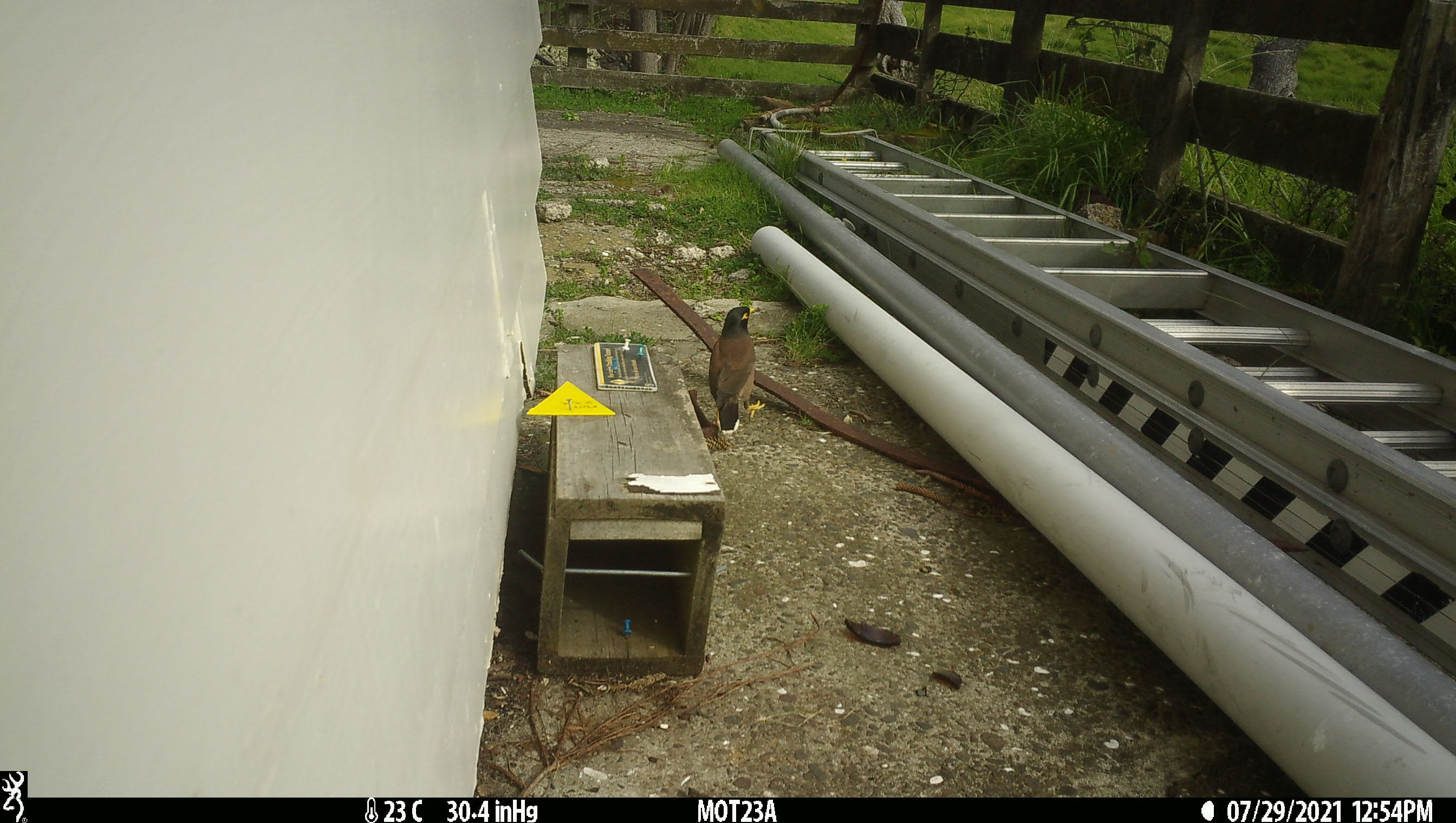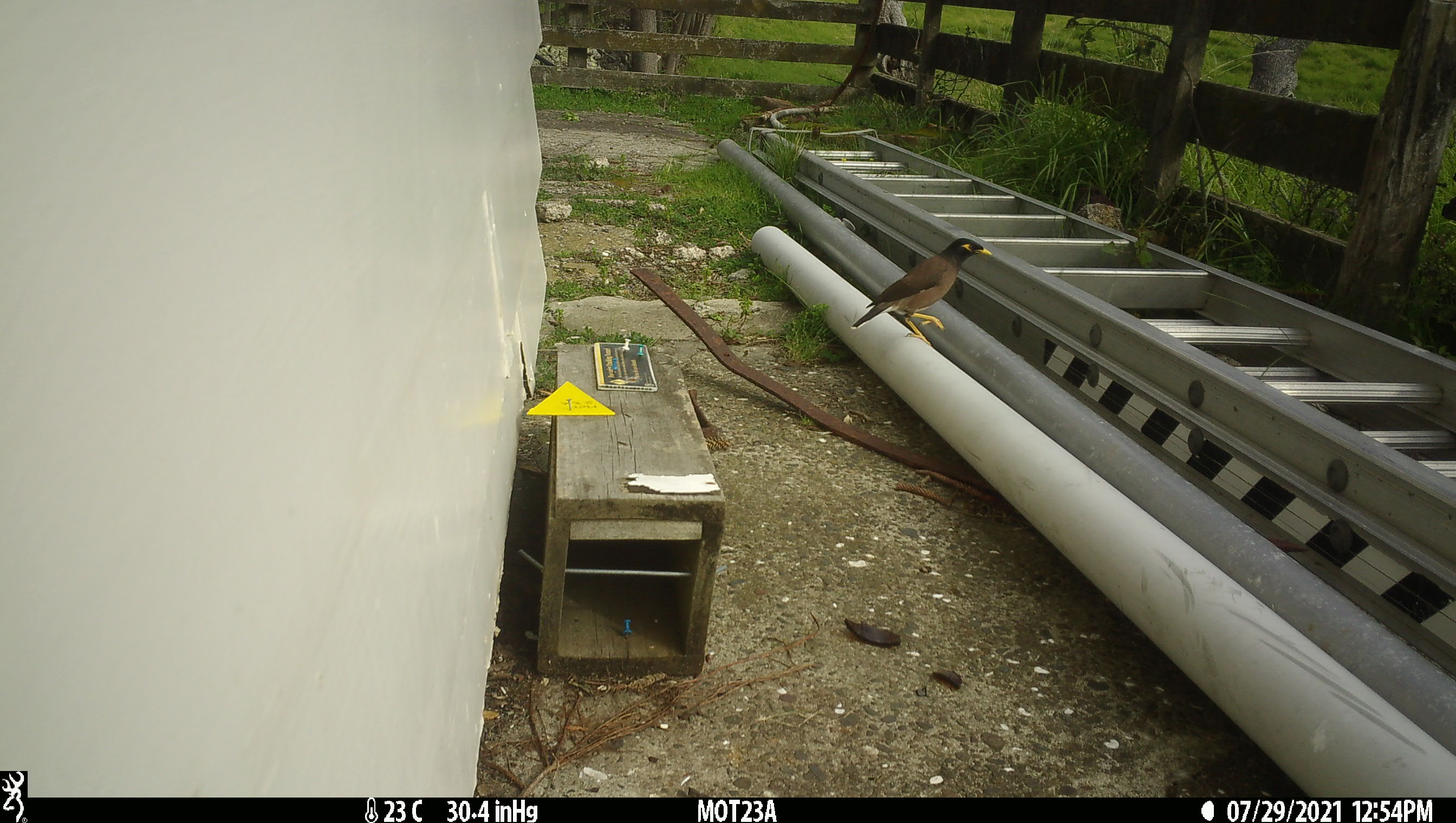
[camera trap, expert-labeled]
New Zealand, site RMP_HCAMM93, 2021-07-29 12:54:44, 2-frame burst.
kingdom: Animalia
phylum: Chordata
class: Aves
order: Passeriformes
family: Sturnidae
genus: Acridotheres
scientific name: Acridotheres tristis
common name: common myna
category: myna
Myna (common myna) (Acridotheres tristis).